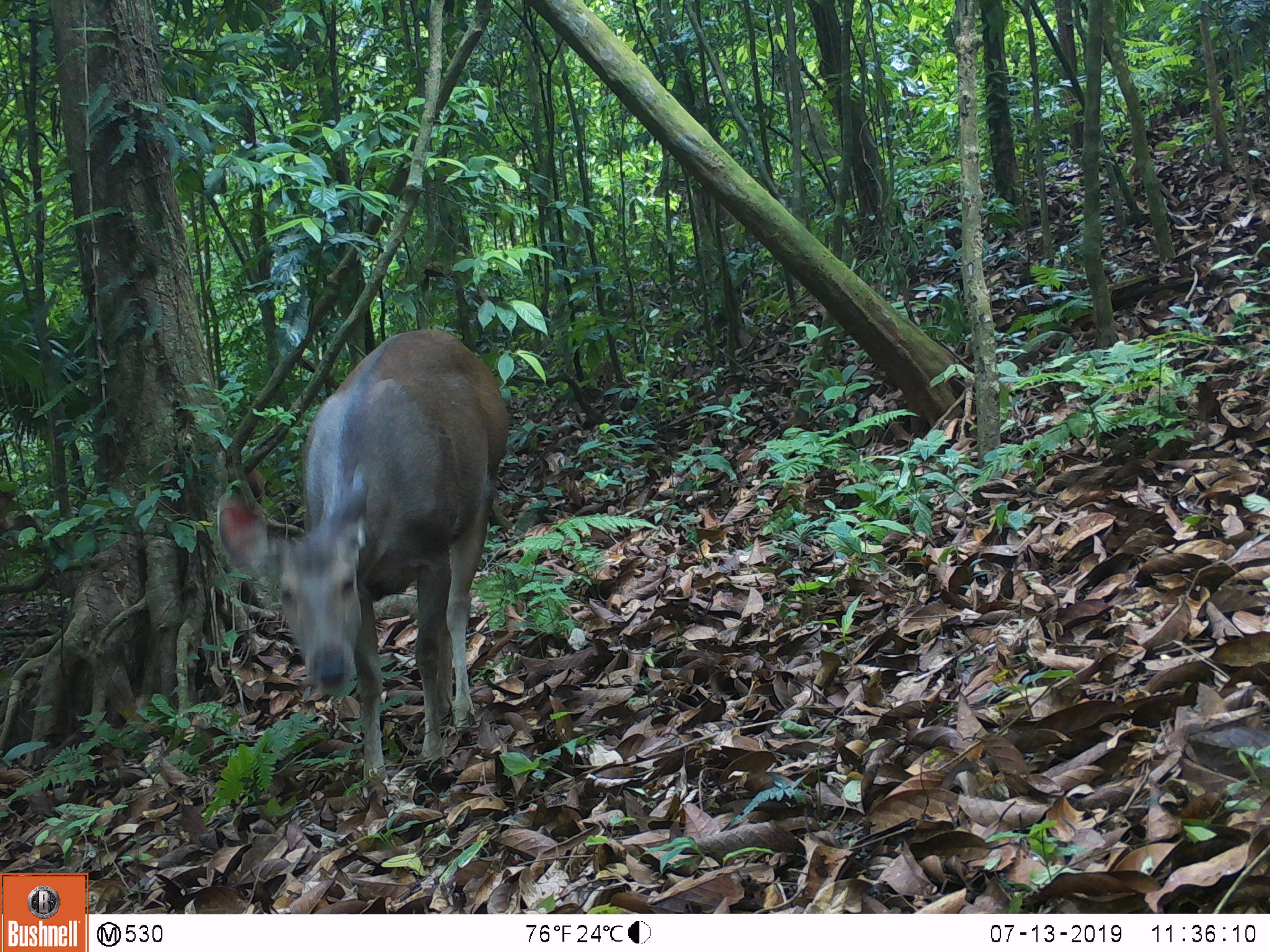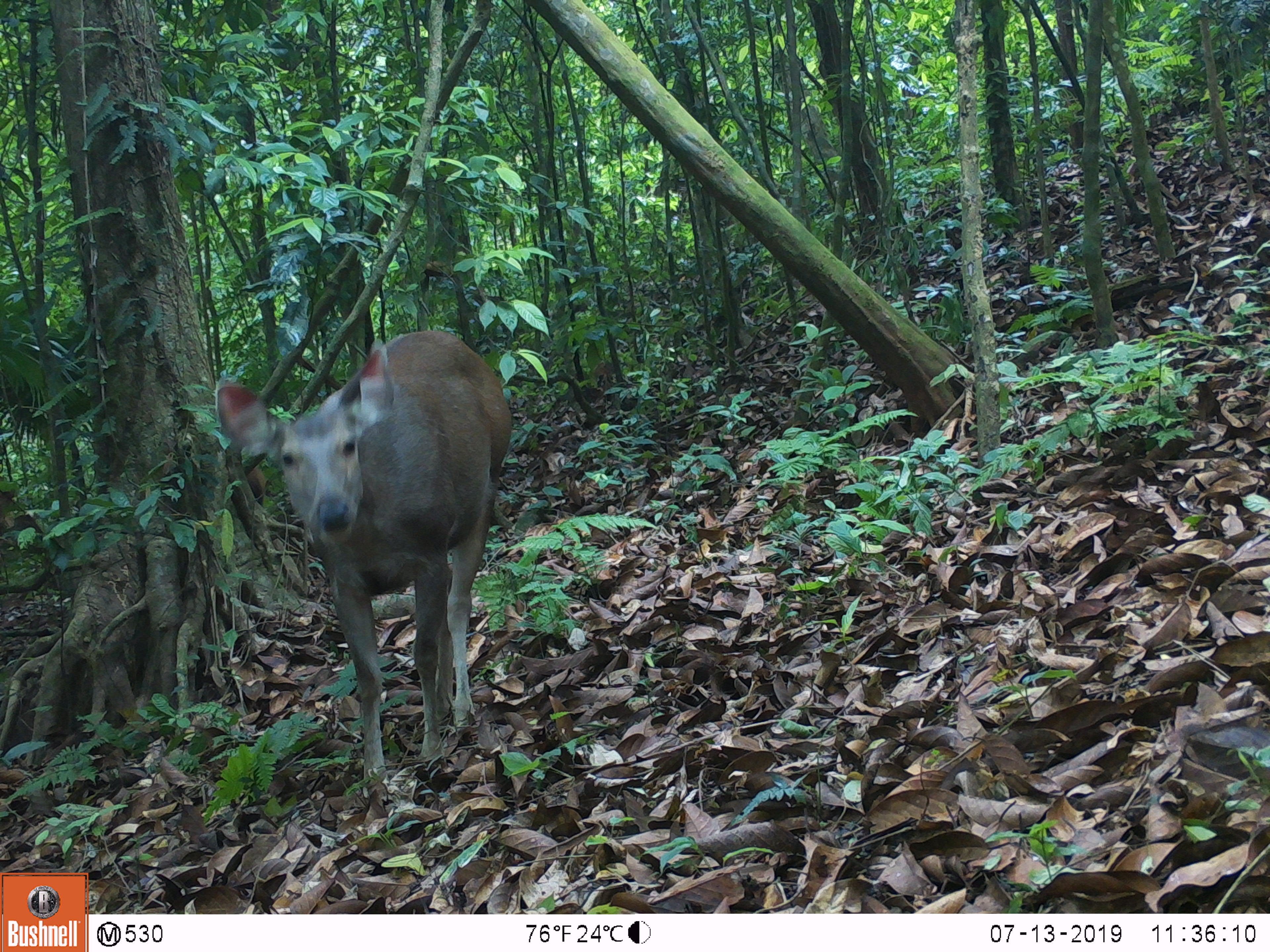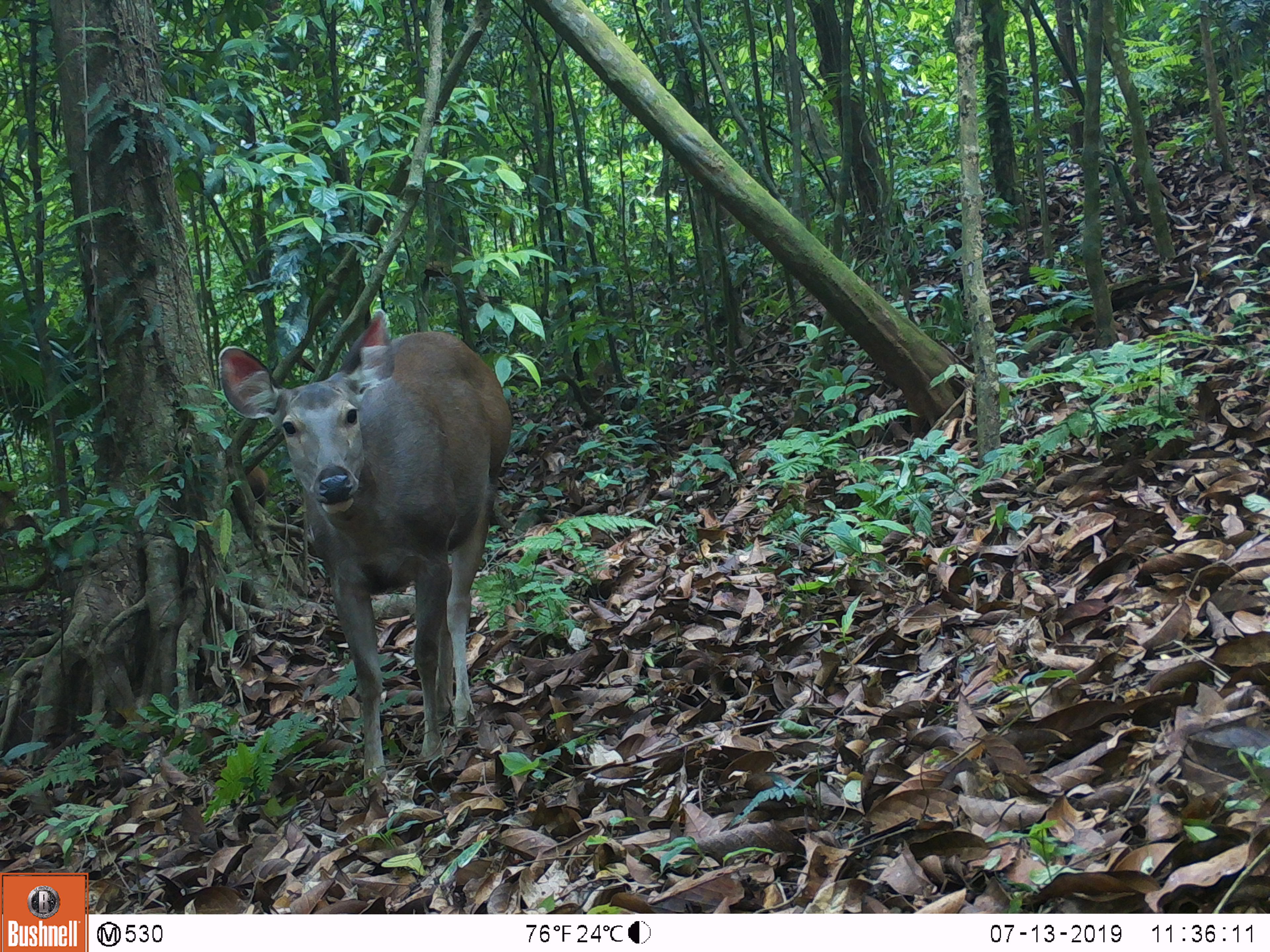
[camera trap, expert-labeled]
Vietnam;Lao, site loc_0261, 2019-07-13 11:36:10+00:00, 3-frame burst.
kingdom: Animalia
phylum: Chordata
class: Mammalia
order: Artiodactyla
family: Cervidae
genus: Rusa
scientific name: Rusa unicolor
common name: sambar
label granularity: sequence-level